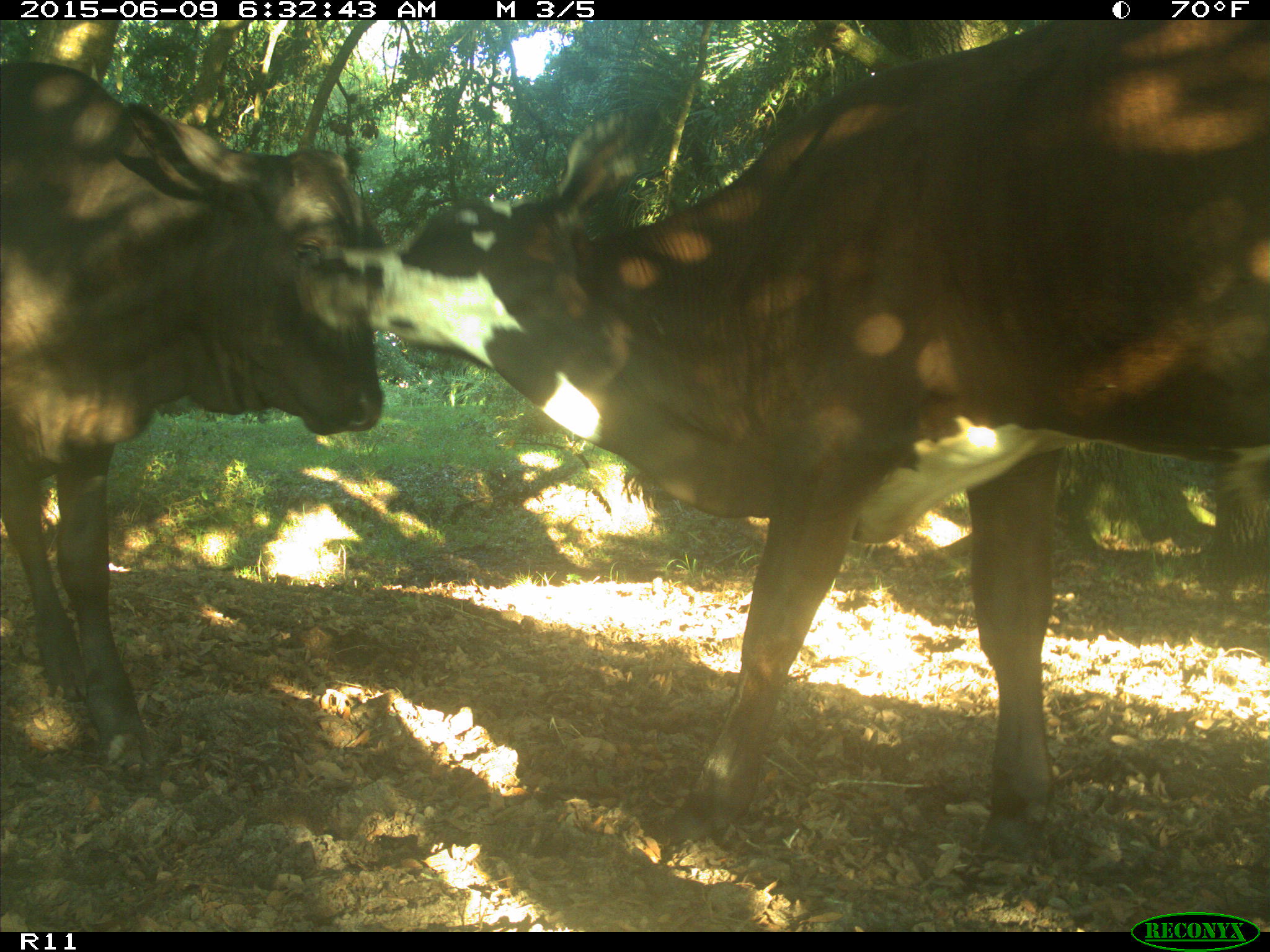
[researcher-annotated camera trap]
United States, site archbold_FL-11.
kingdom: Animalia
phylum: Chordata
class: Mammalia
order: Artiodactyla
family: Bovidae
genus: Bos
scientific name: Bos taurus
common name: domestic cow